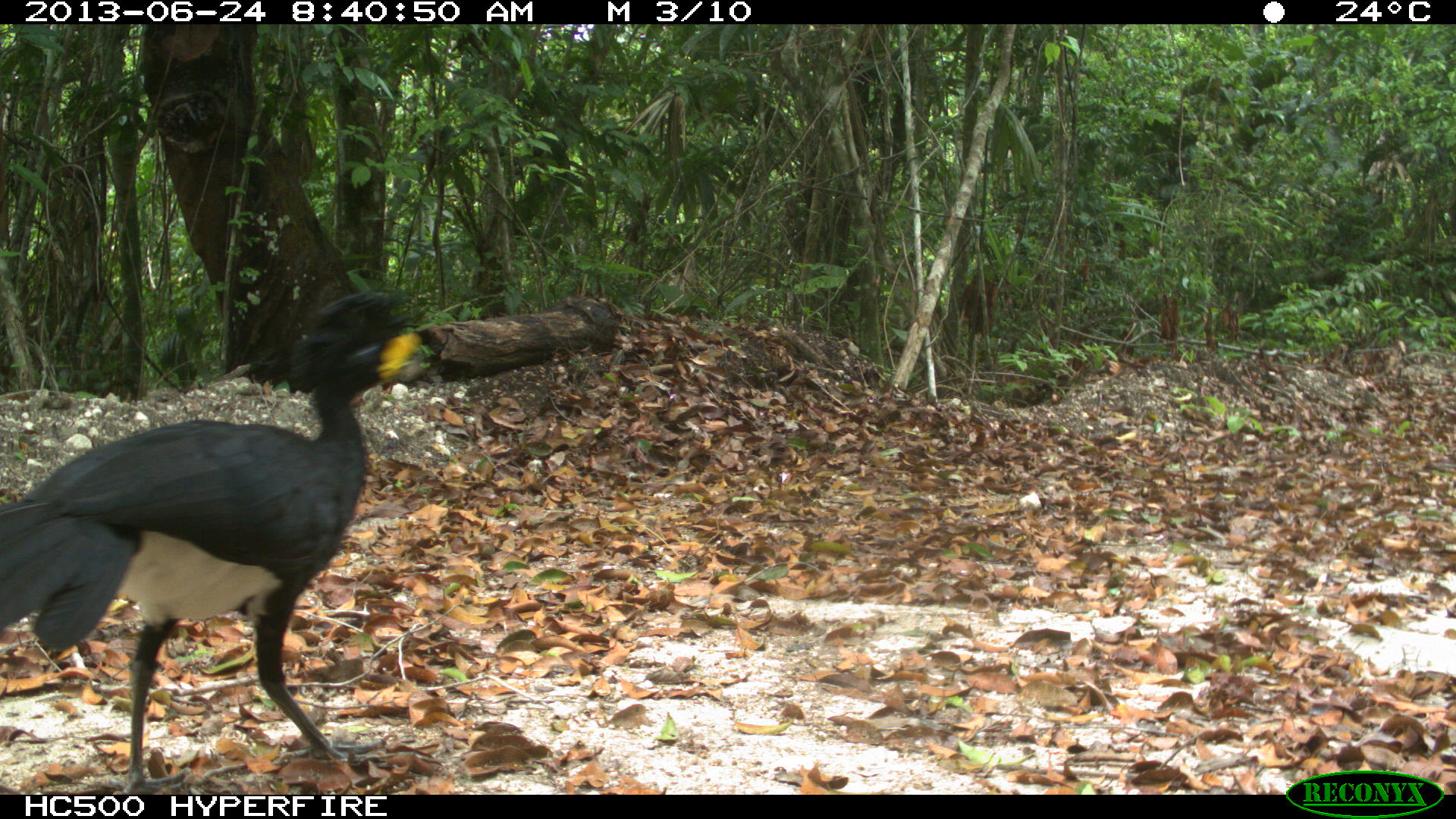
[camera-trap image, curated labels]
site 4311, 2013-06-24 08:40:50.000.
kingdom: Animalia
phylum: Chordata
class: Aves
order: Galliformes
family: Cracidae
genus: Crax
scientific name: Crax rubra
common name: great curassow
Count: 1.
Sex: male.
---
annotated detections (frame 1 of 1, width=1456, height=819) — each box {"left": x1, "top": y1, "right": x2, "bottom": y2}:
crax rubra: {"left": 0, "top": 290, "right": 435, "bottom": 795}